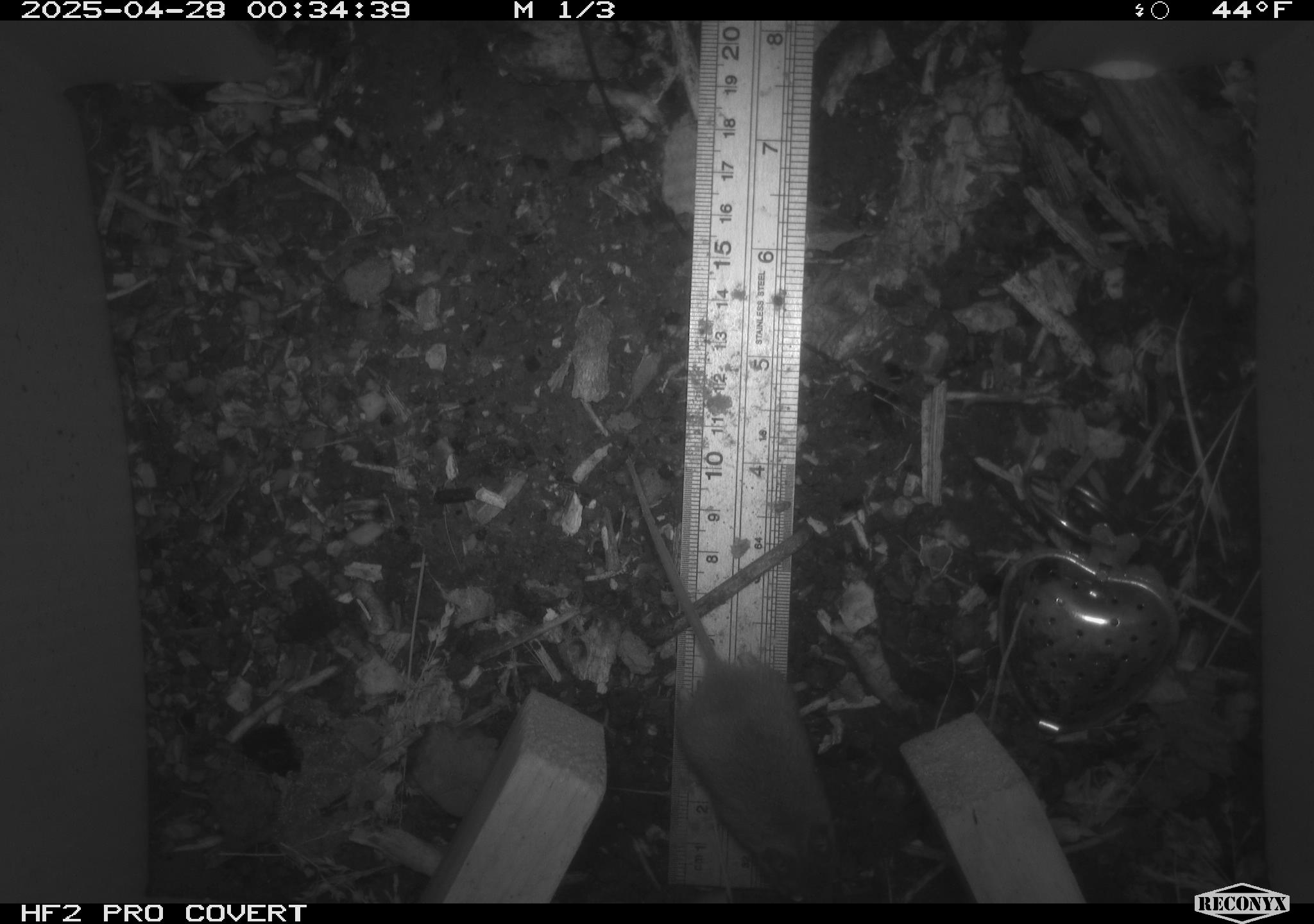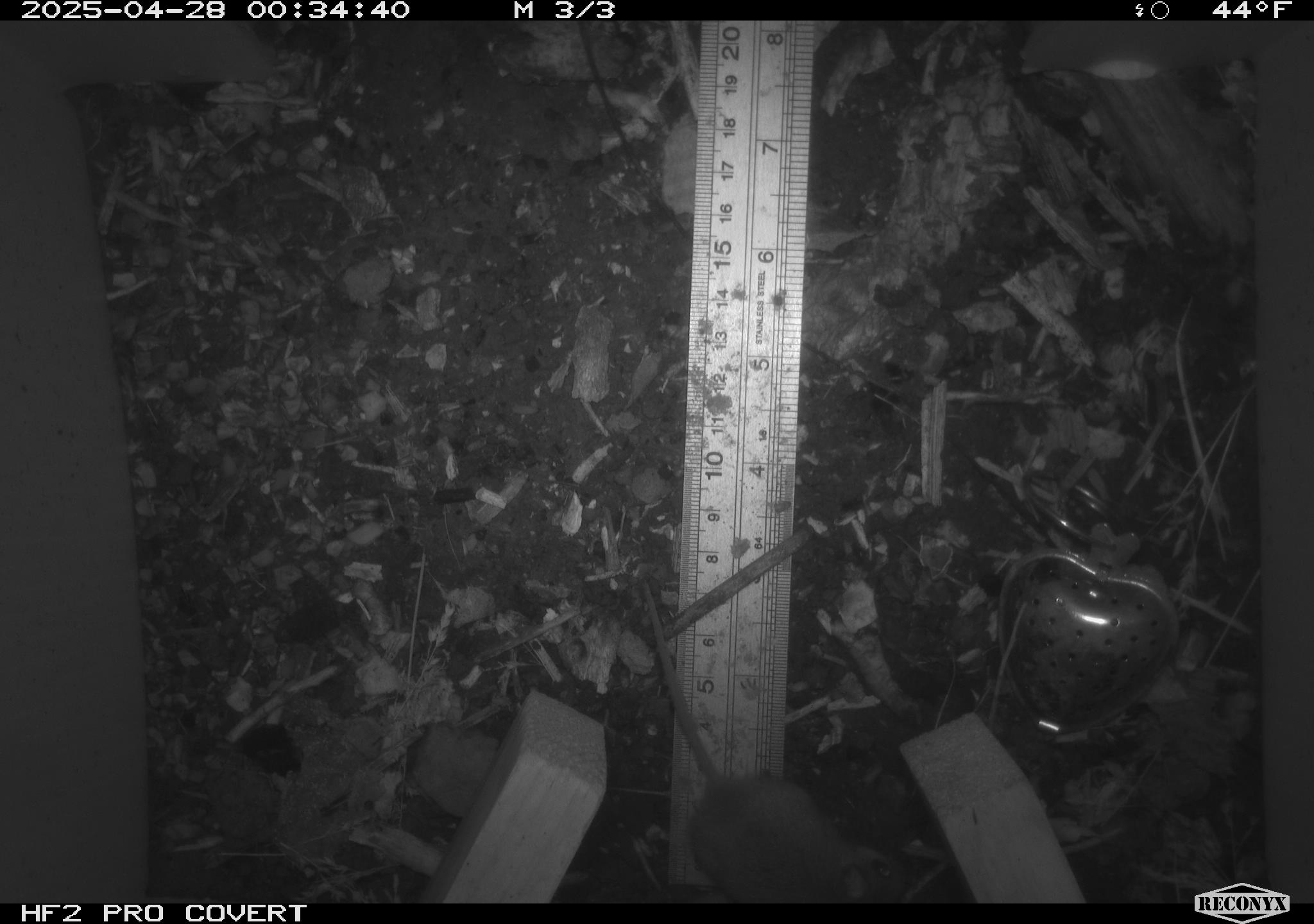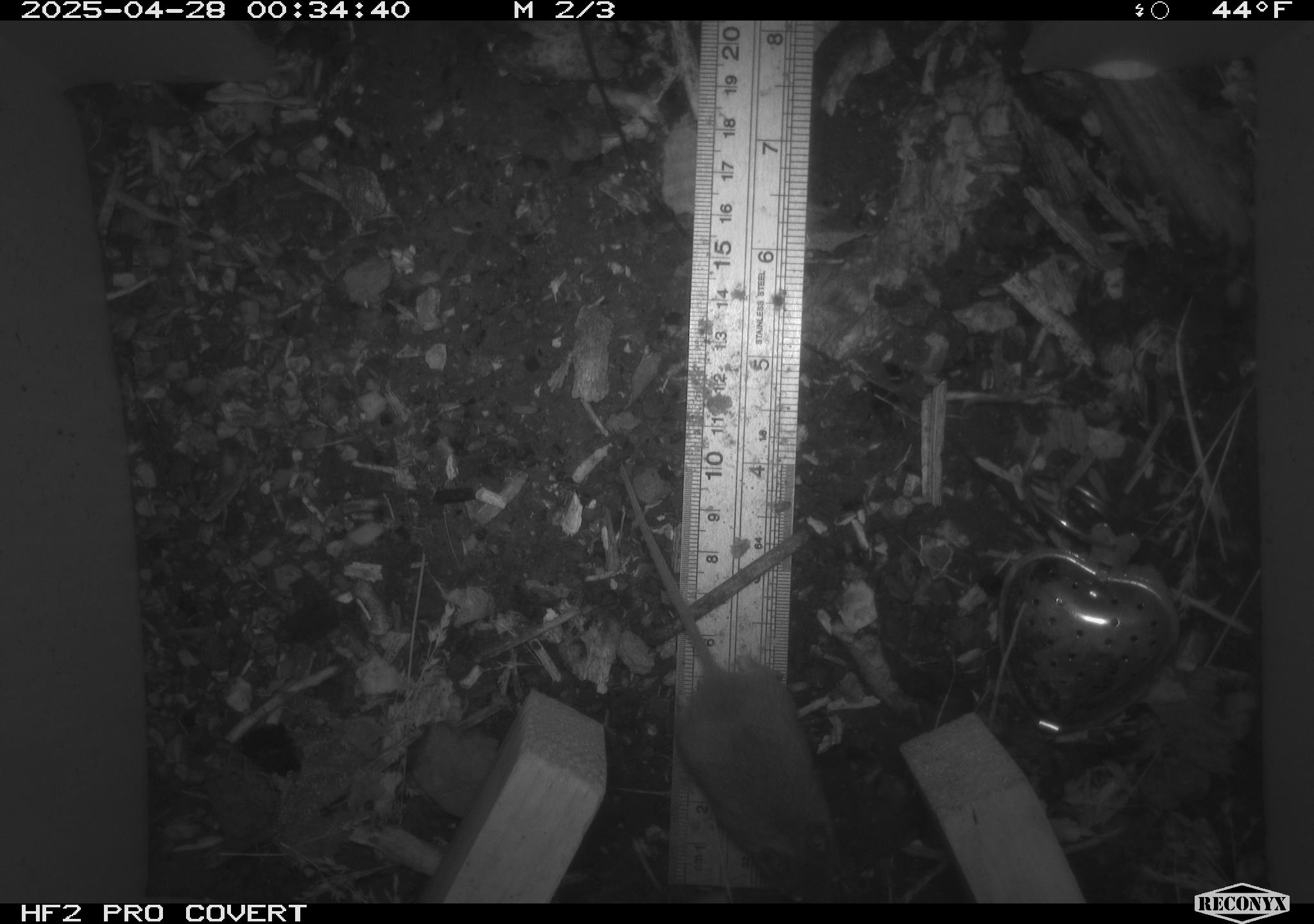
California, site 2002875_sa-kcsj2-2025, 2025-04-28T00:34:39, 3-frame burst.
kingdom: Animalia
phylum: Chordata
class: Mammalia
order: Rodentia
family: Muridae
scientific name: Muridae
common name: murids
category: muridae family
Muridae family (murids) (Muridae).